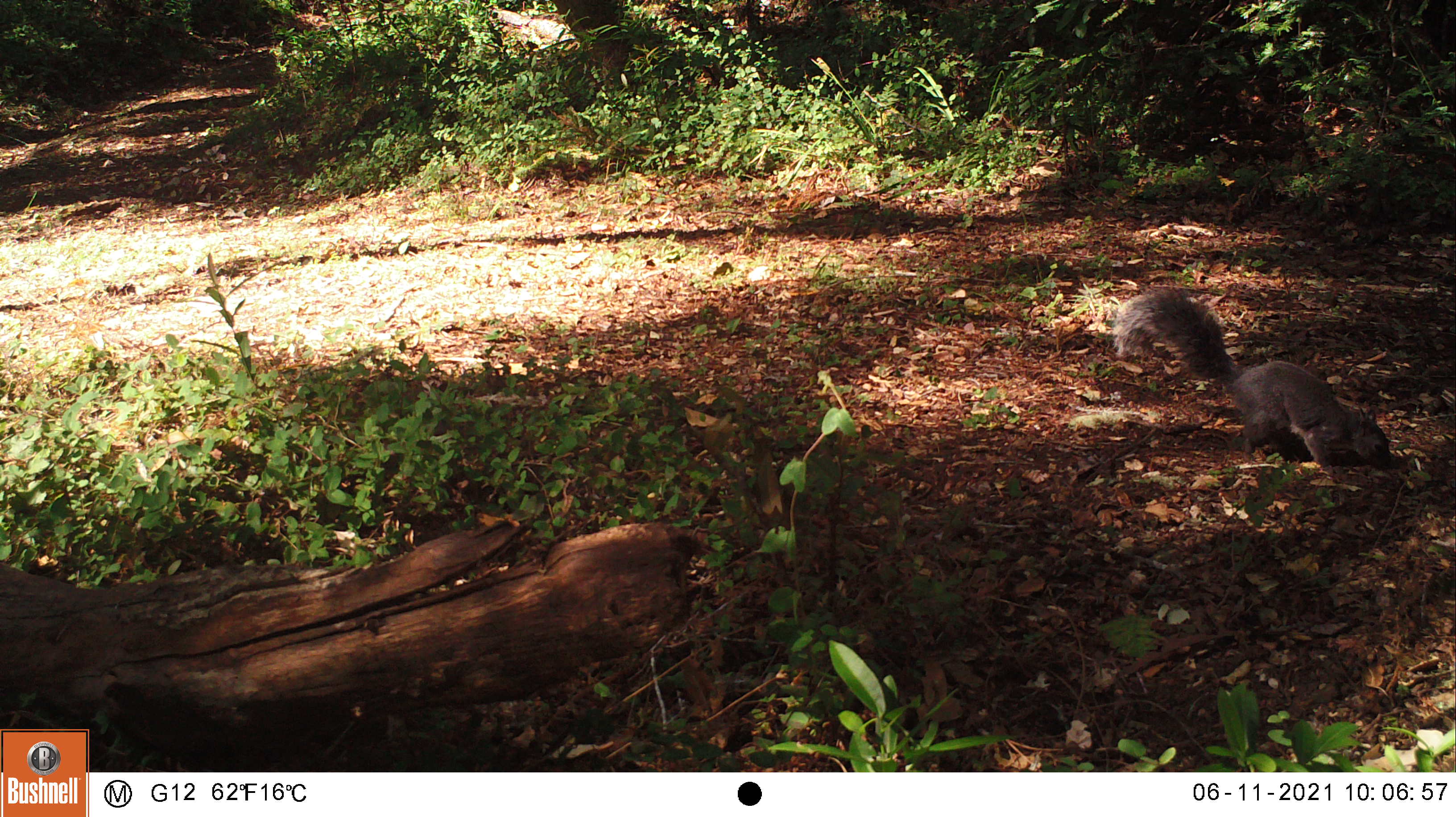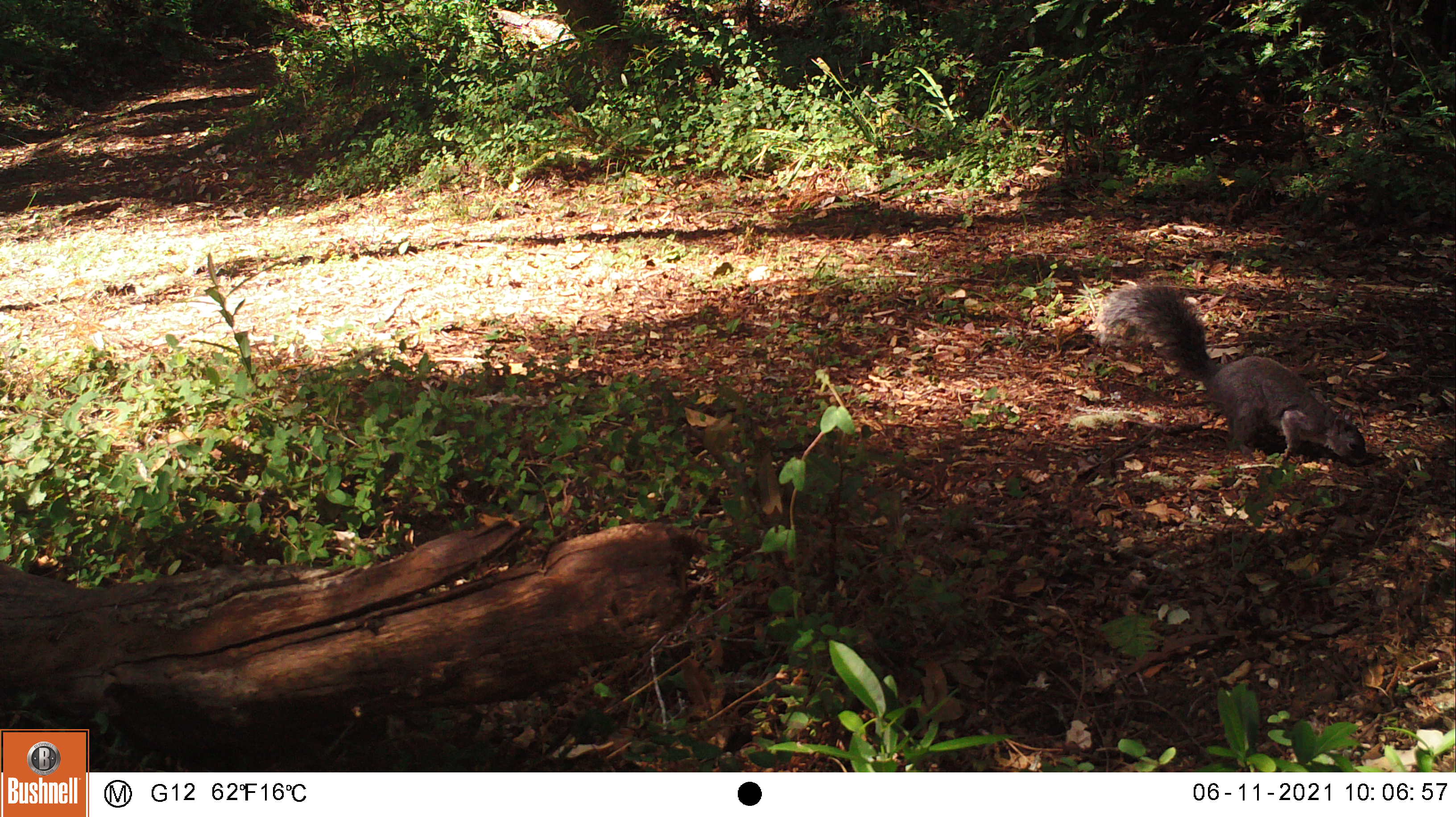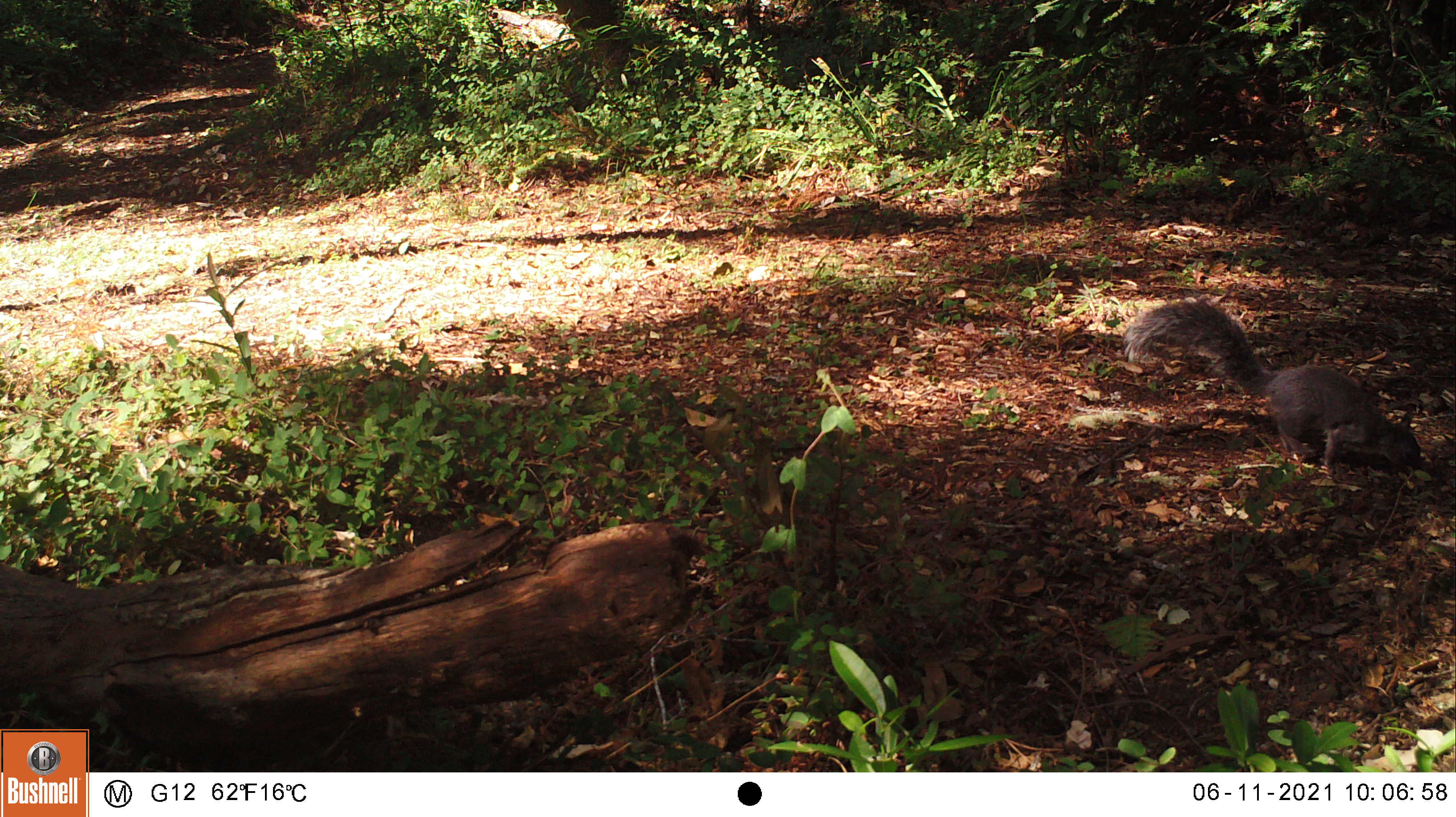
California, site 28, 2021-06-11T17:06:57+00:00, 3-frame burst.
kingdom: Animalia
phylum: Chordata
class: Mammalia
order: Rodentia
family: Sciuridae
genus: Sciurus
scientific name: Sciurus griseus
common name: western gray squirrel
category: western grey squirrel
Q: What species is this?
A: Western grey squirrel (western gray squirrel) (Sciurus griseus).